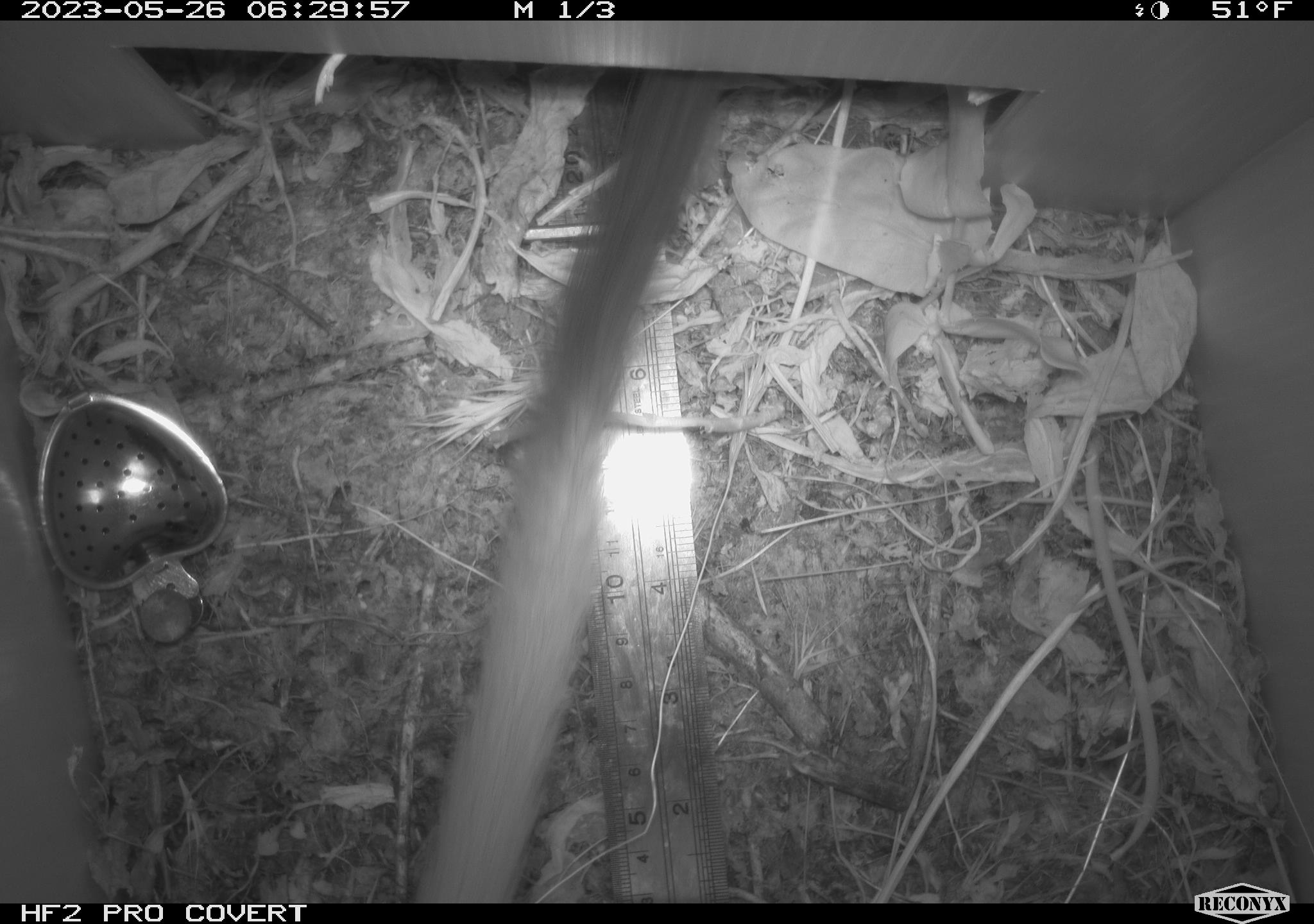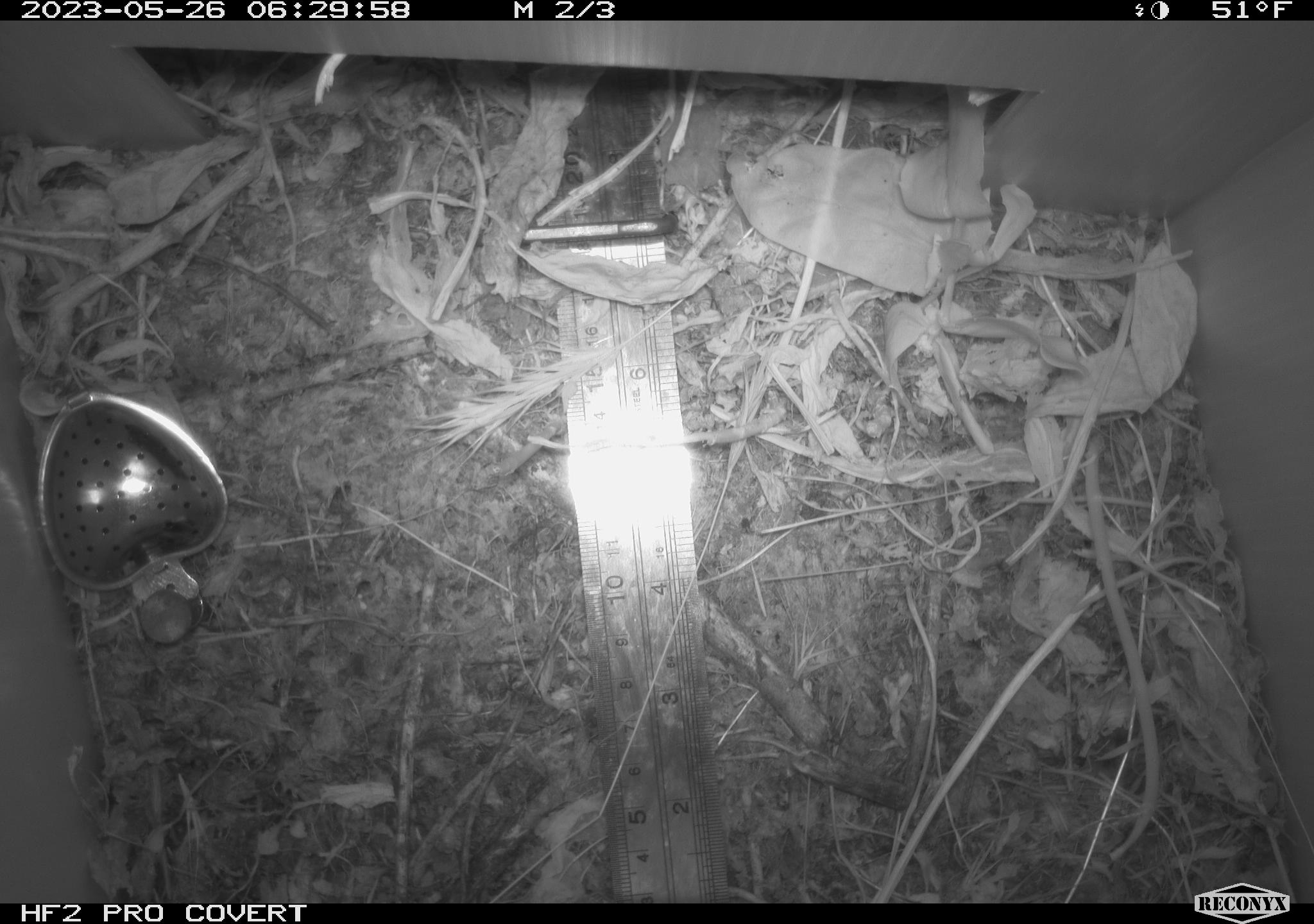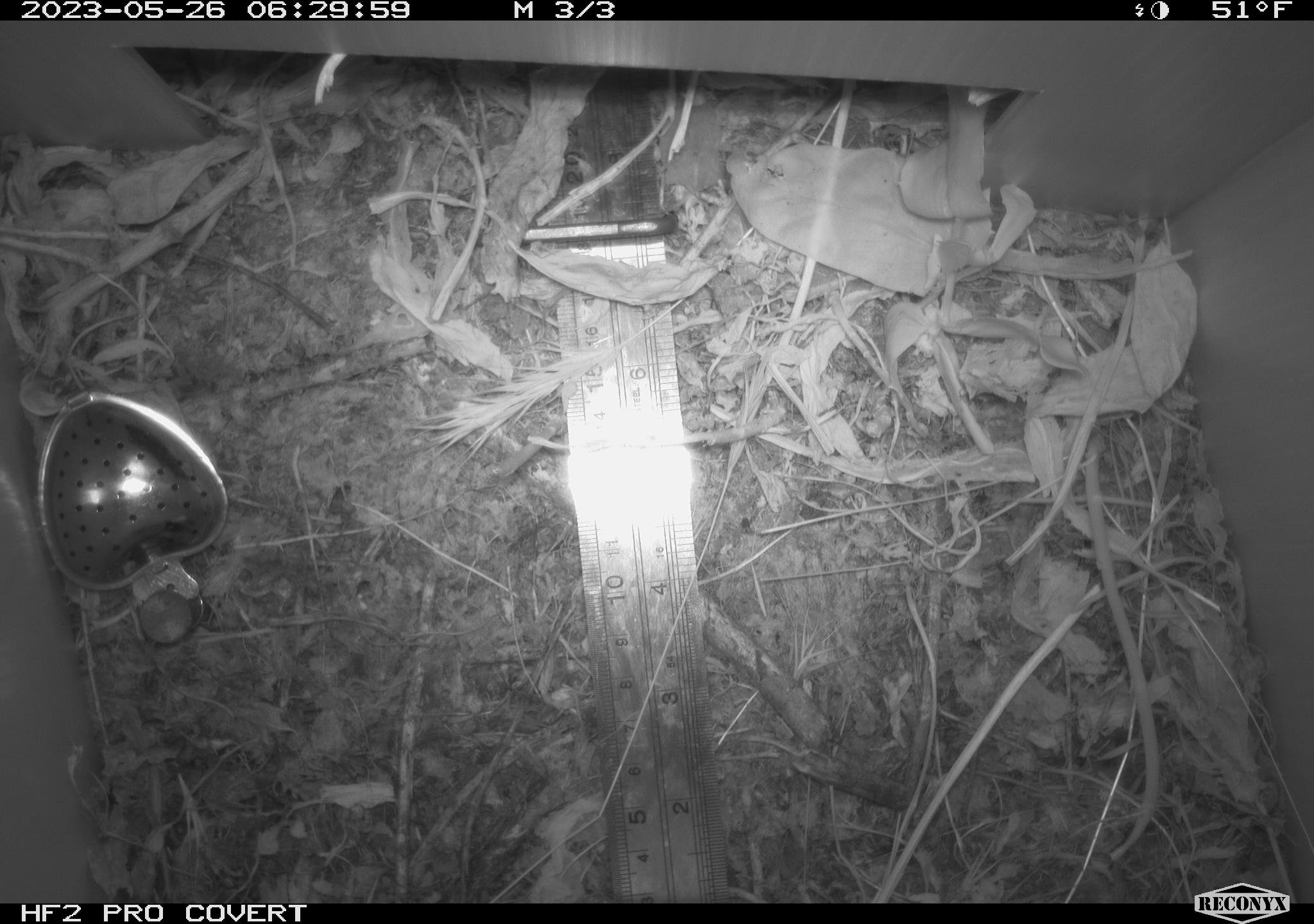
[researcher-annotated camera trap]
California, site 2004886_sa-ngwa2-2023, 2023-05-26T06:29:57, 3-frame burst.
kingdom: Animalia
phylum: Chordata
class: Mammalia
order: Carnivora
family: Mustelidae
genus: Neogale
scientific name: Neogale frenata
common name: long-tailed weasel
Long-tailed weasel (Neogale frenata).